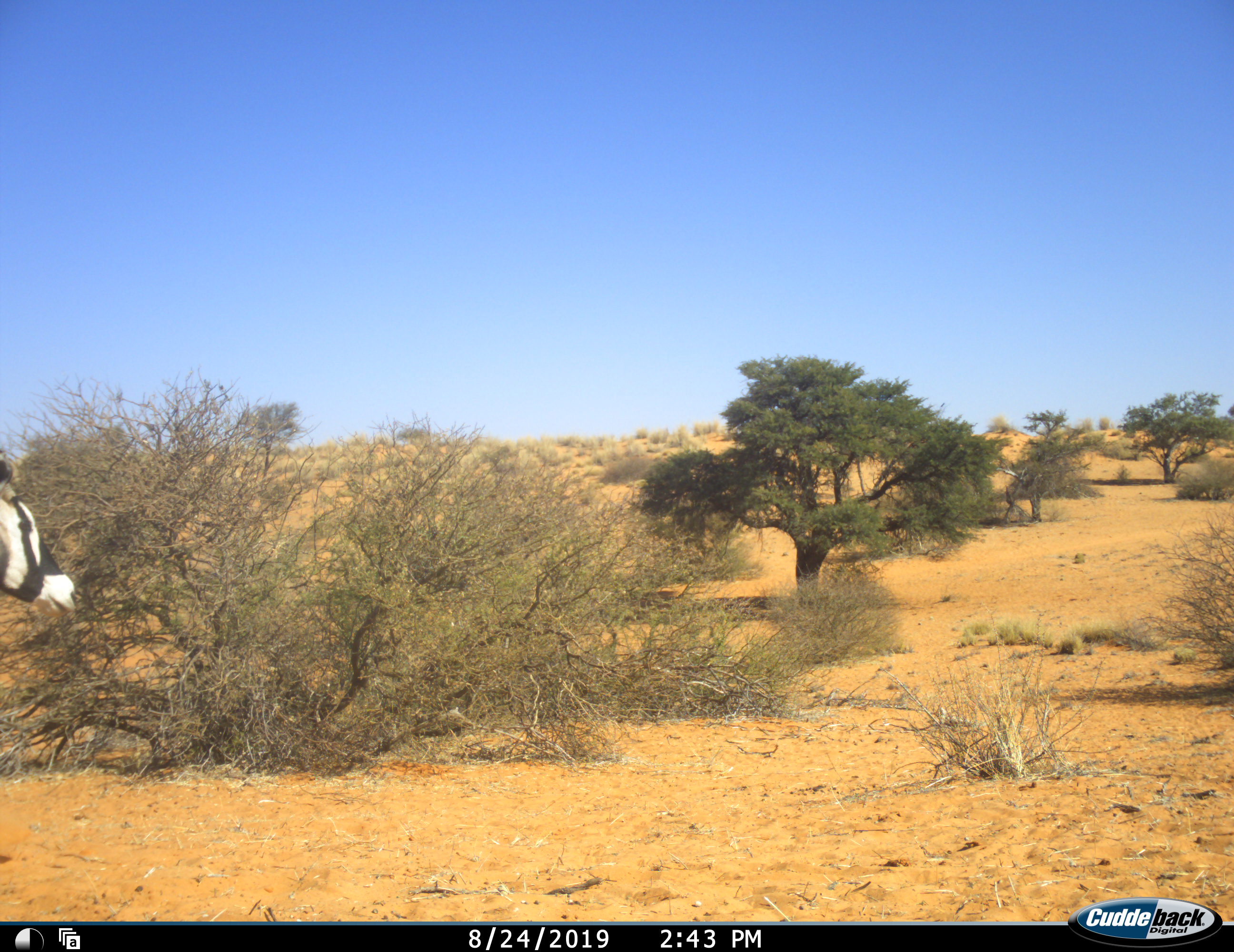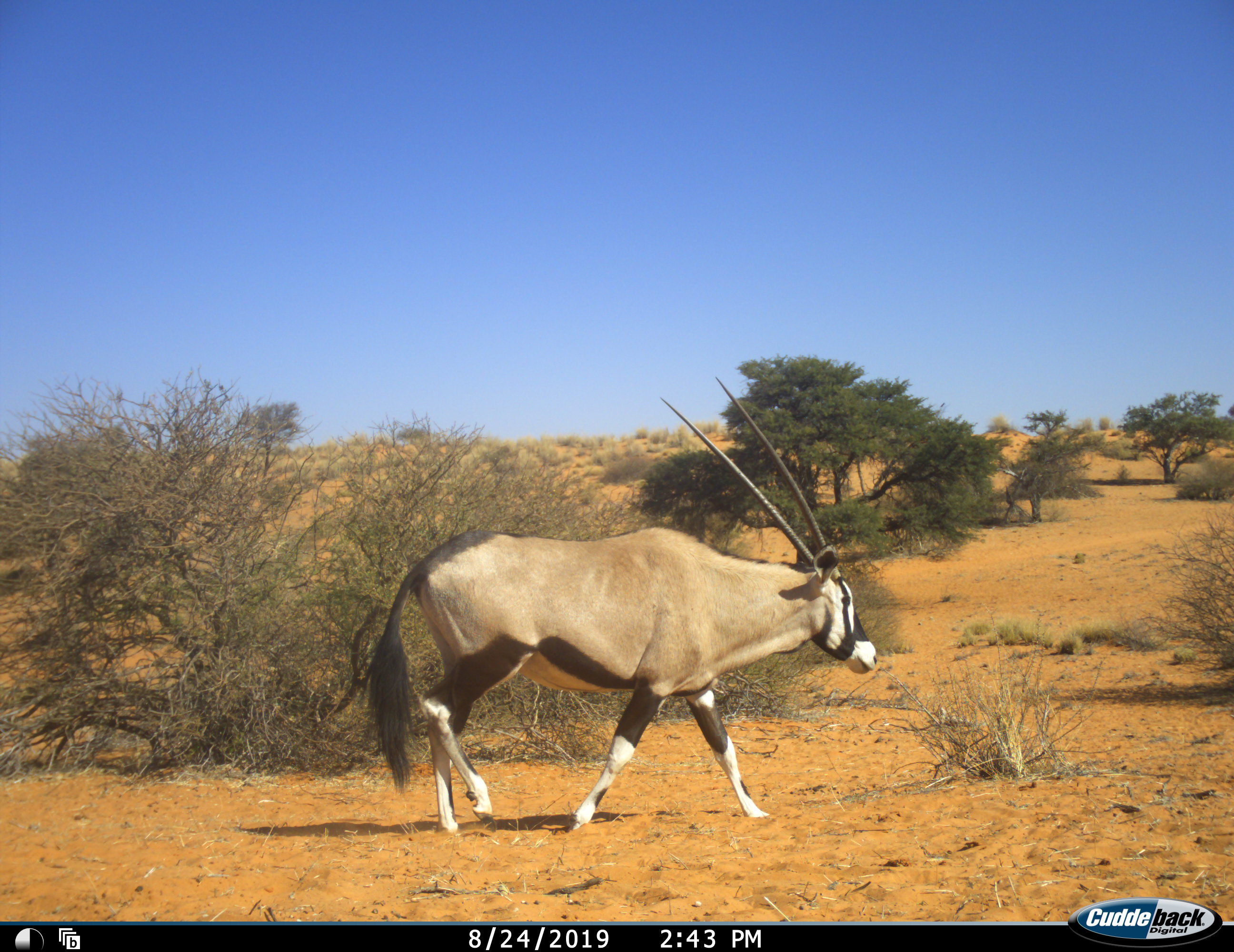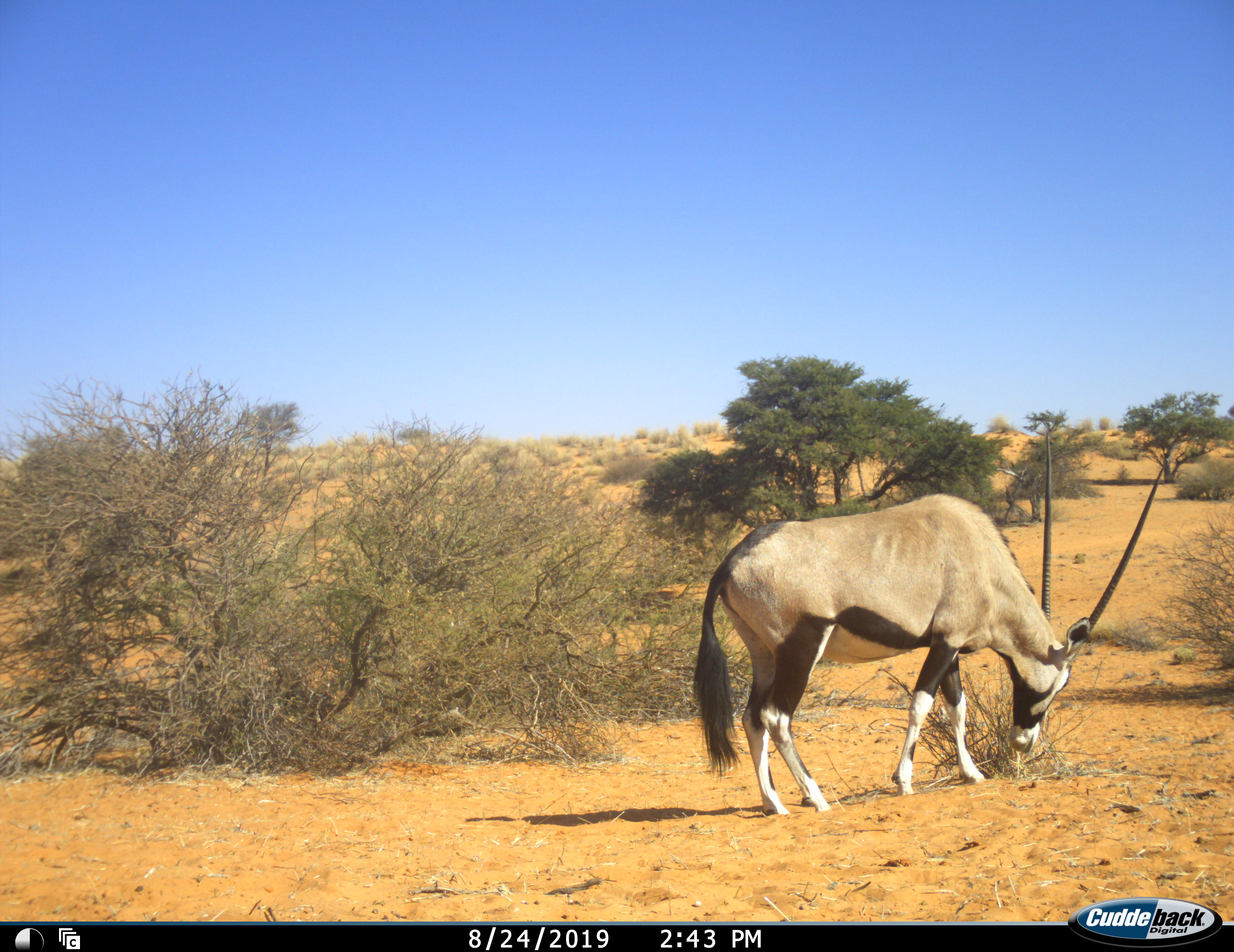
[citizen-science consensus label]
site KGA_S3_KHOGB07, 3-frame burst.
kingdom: Animalia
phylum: Chordata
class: Mammalia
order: Artiodactyla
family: Bovidae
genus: Oryx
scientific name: Oryx gazella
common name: gemsbok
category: oryx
Oryx (gemsbok) (Oryx gazella), count 1. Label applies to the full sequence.